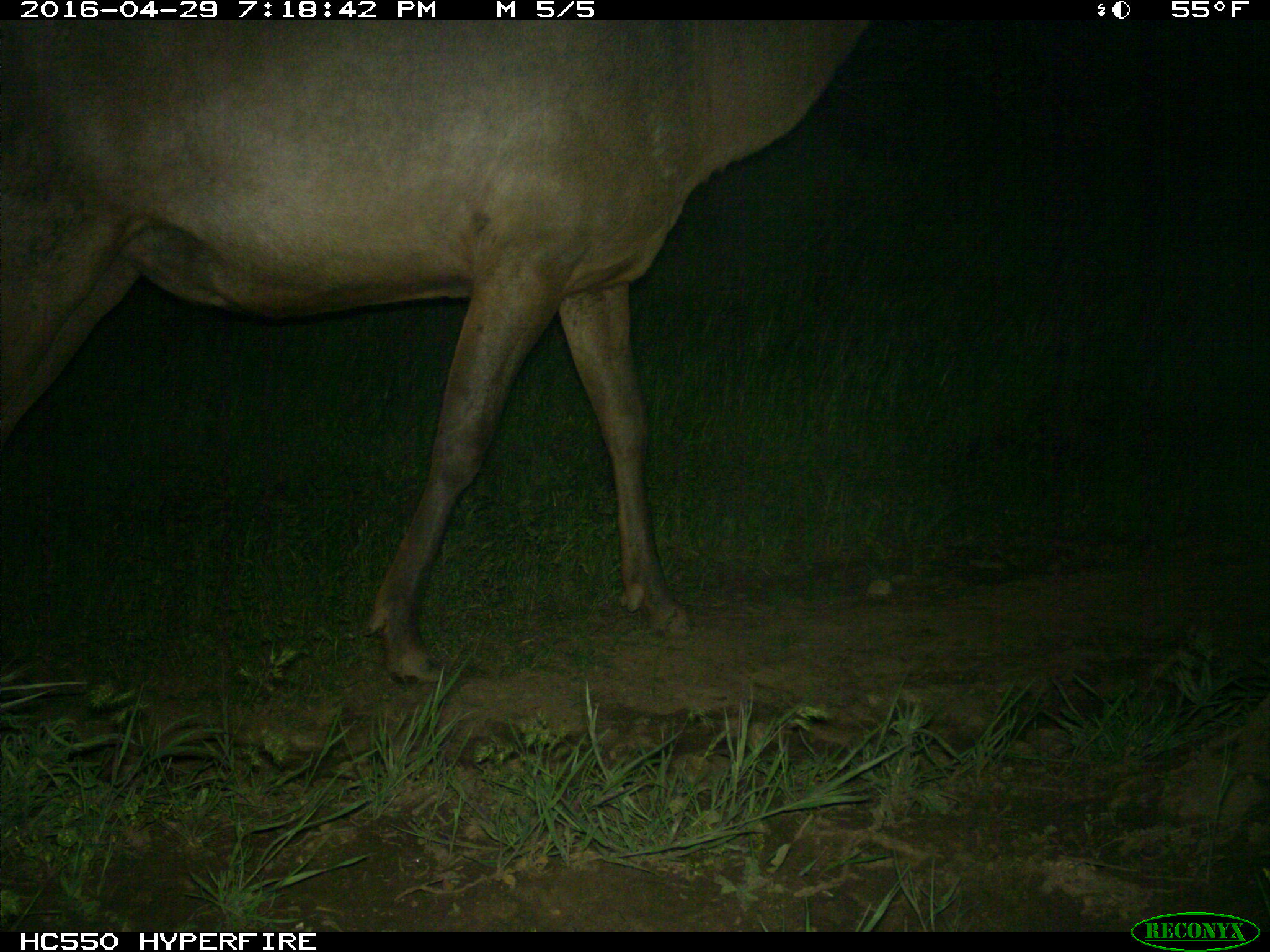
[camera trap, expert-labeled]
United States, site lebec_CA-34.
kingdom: Animalia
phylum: Chordata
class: Mammalia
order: Artiodactyla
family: Cervidae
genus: Cervus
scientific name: Cervus canadensis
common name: elk